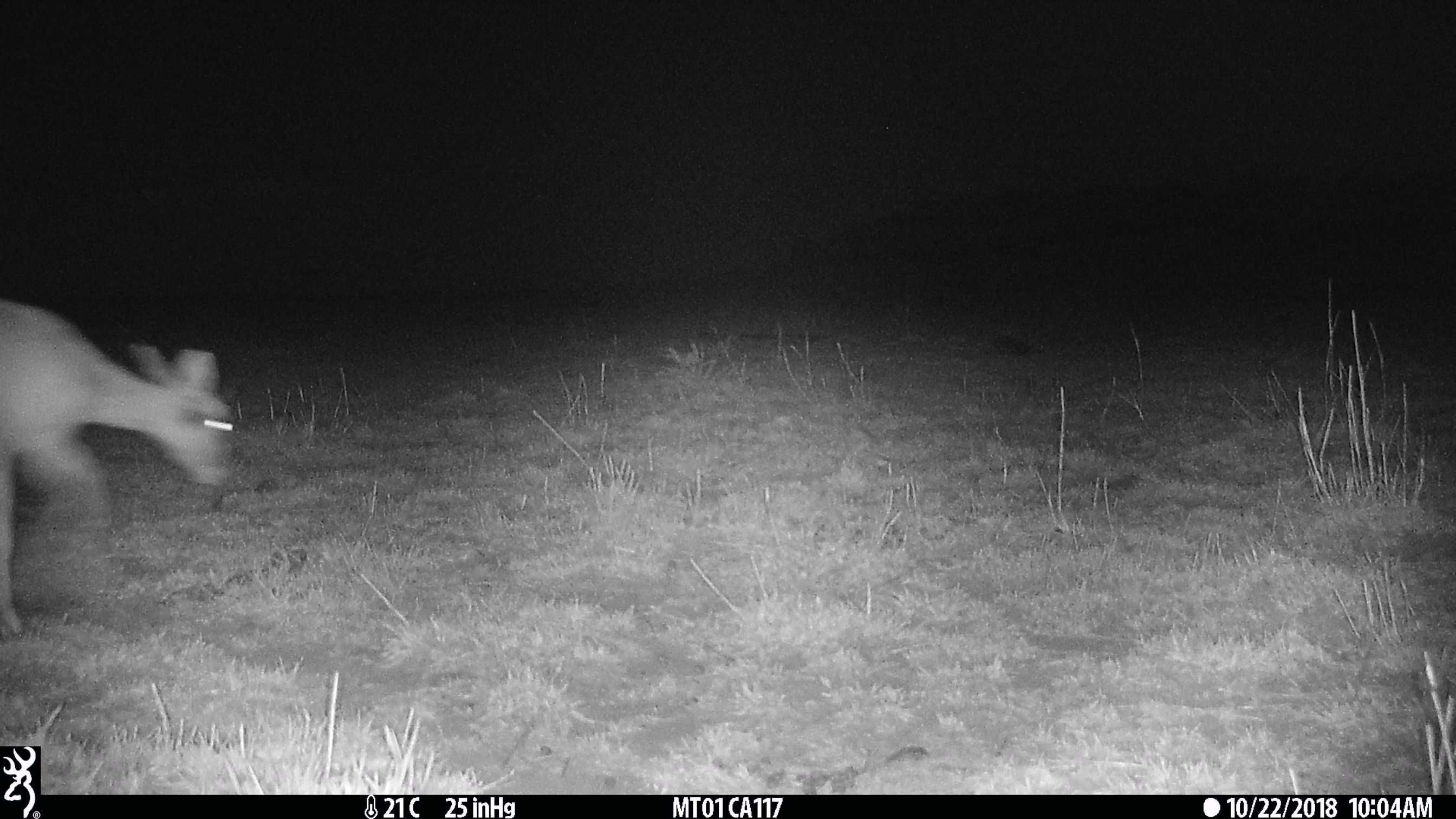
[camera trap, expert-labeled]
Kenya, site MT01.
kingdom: Animalia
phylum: Chordata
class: Mammalia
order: Artiodactyla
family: Bovidae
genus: Ourebia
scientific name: Ourebia ourebi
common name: oribi